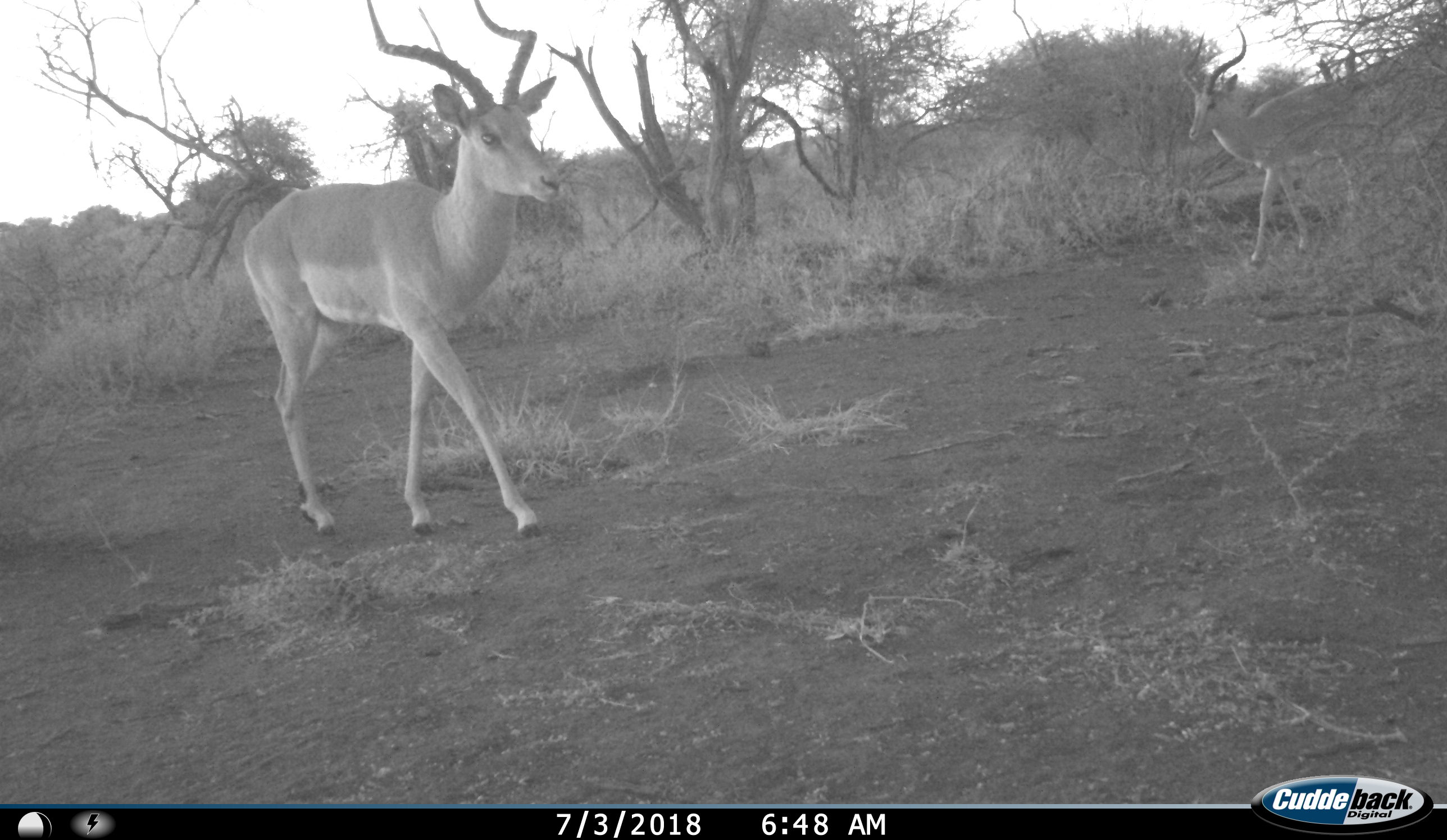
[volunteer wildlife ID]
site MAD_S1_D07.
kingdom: Animalia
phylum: Chordata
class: Mammalia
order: Artiodactyla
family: Bovidae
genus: Aepyceros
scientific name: Aepyceros melampus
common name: impala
Impala (Aepyceros melampus), count 2. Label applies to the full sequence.